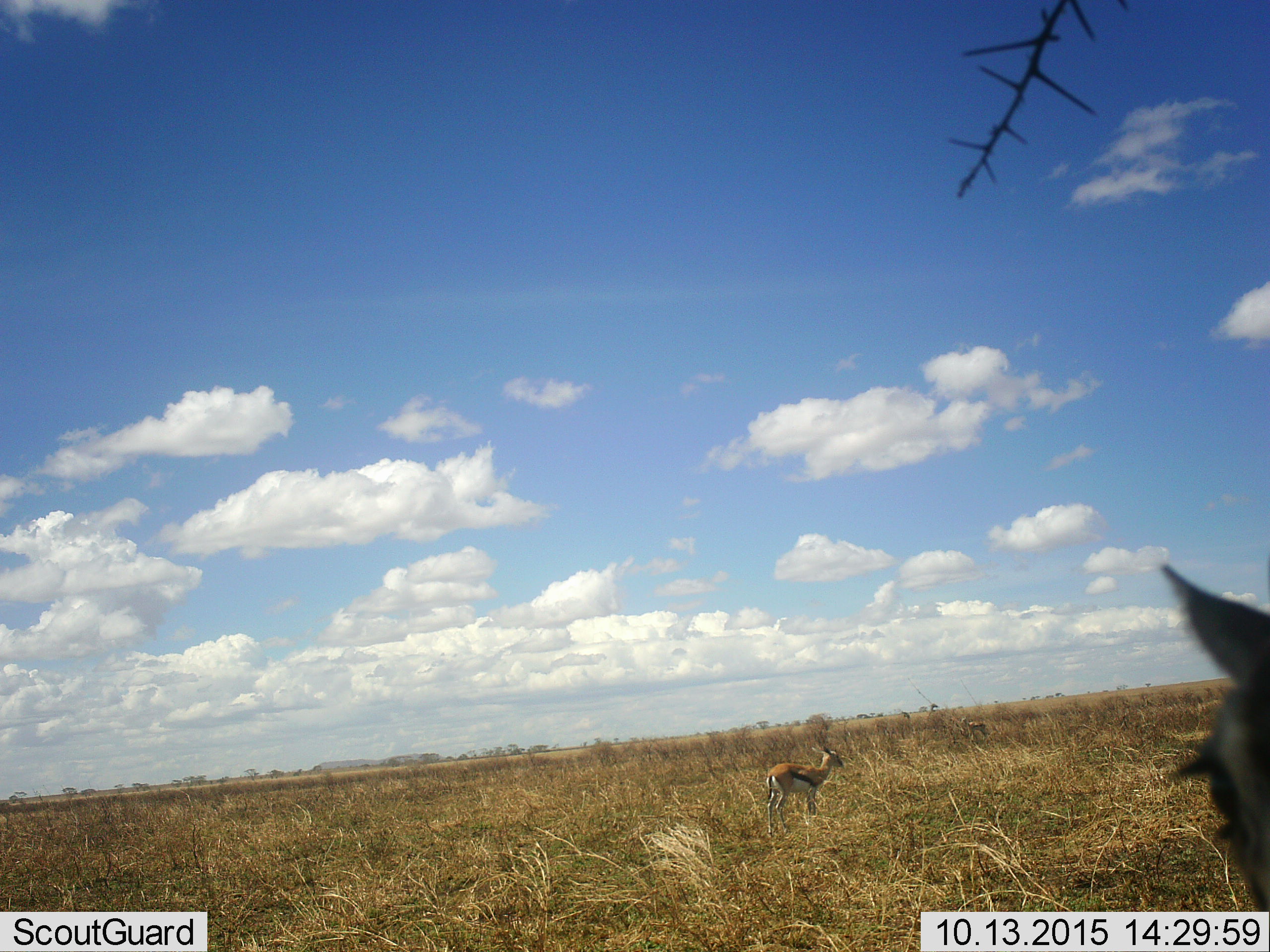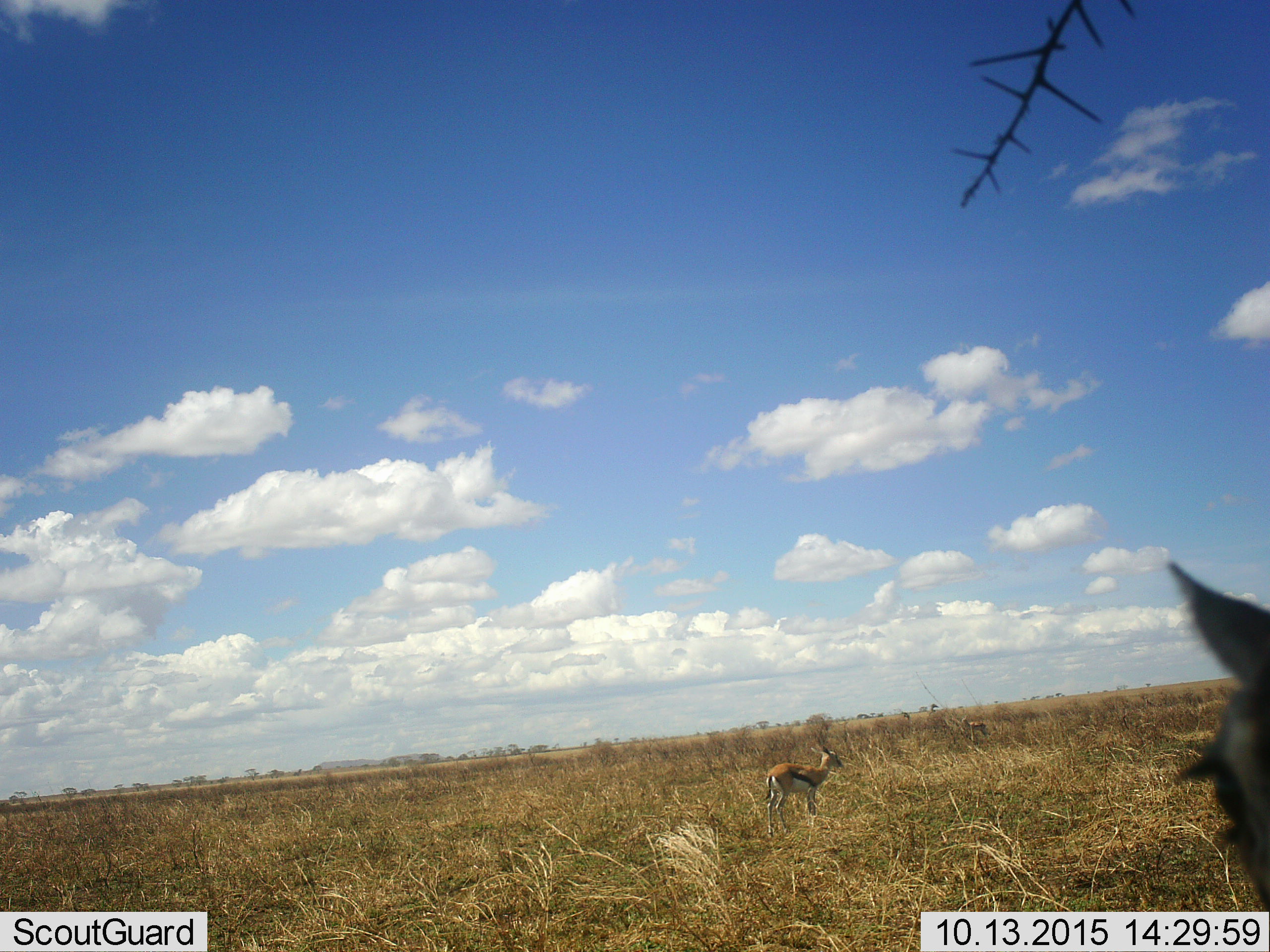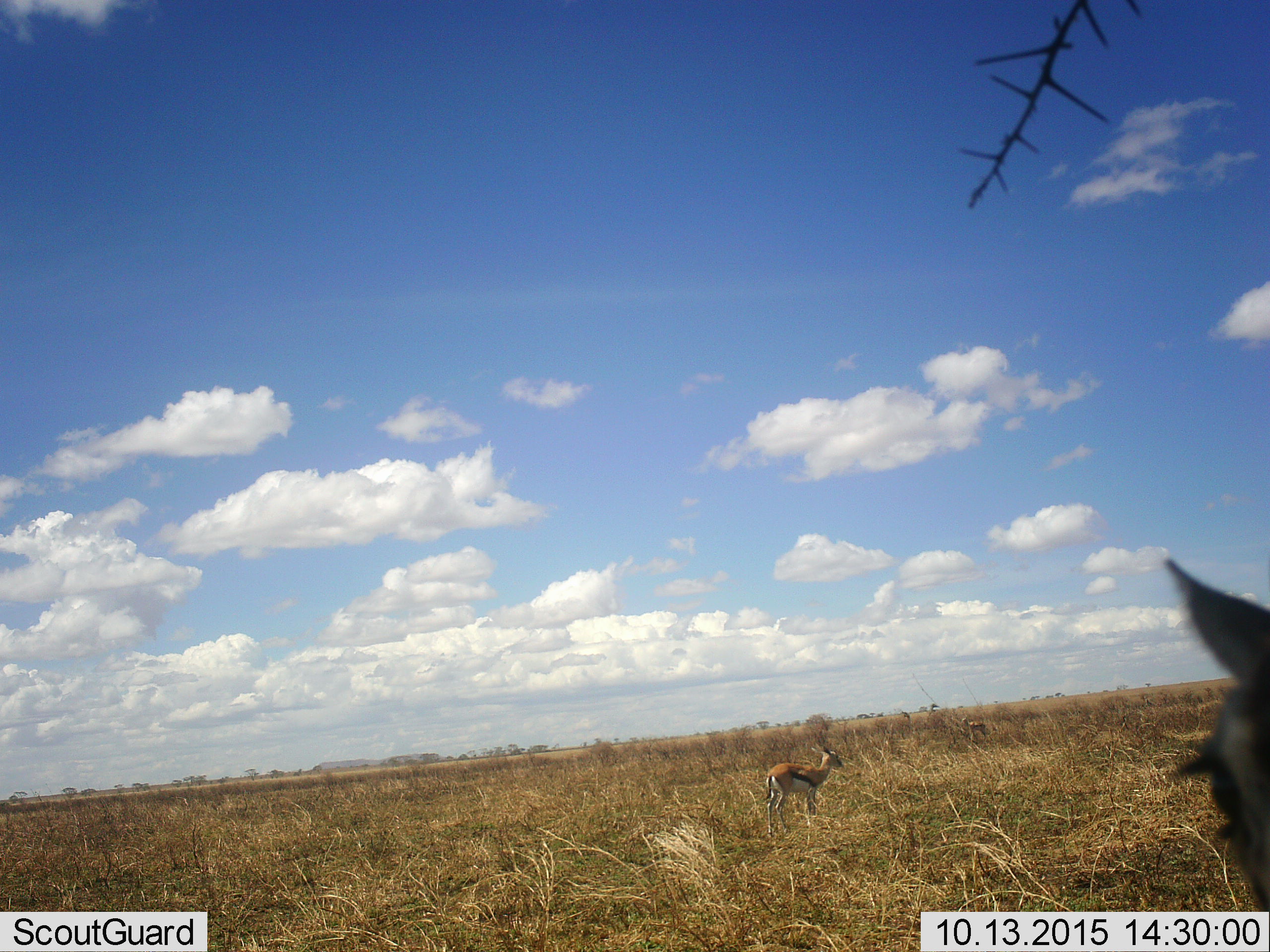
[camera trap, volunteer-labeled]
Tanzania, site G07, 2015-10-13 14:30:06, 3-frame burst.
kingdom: Animalia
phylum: Chordata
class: Mammalia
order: Artiodactyla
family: Bovidae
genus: Eudorcas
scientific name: Eudorcas thomsonii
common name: thomson's gazelle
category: gazellethomsons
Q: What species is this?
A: Gazellethomsons (thomson's gazelle) (Eudorcas thomsonii).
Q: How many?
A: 3.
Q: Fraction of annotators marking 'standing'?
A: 100%.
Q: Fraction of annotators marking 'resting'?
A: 0%.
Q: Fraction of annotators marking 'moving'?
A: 0%.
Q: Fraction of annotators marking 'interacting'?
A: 0%.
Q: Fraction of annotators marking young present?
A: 10%.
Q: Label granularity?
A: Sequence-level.